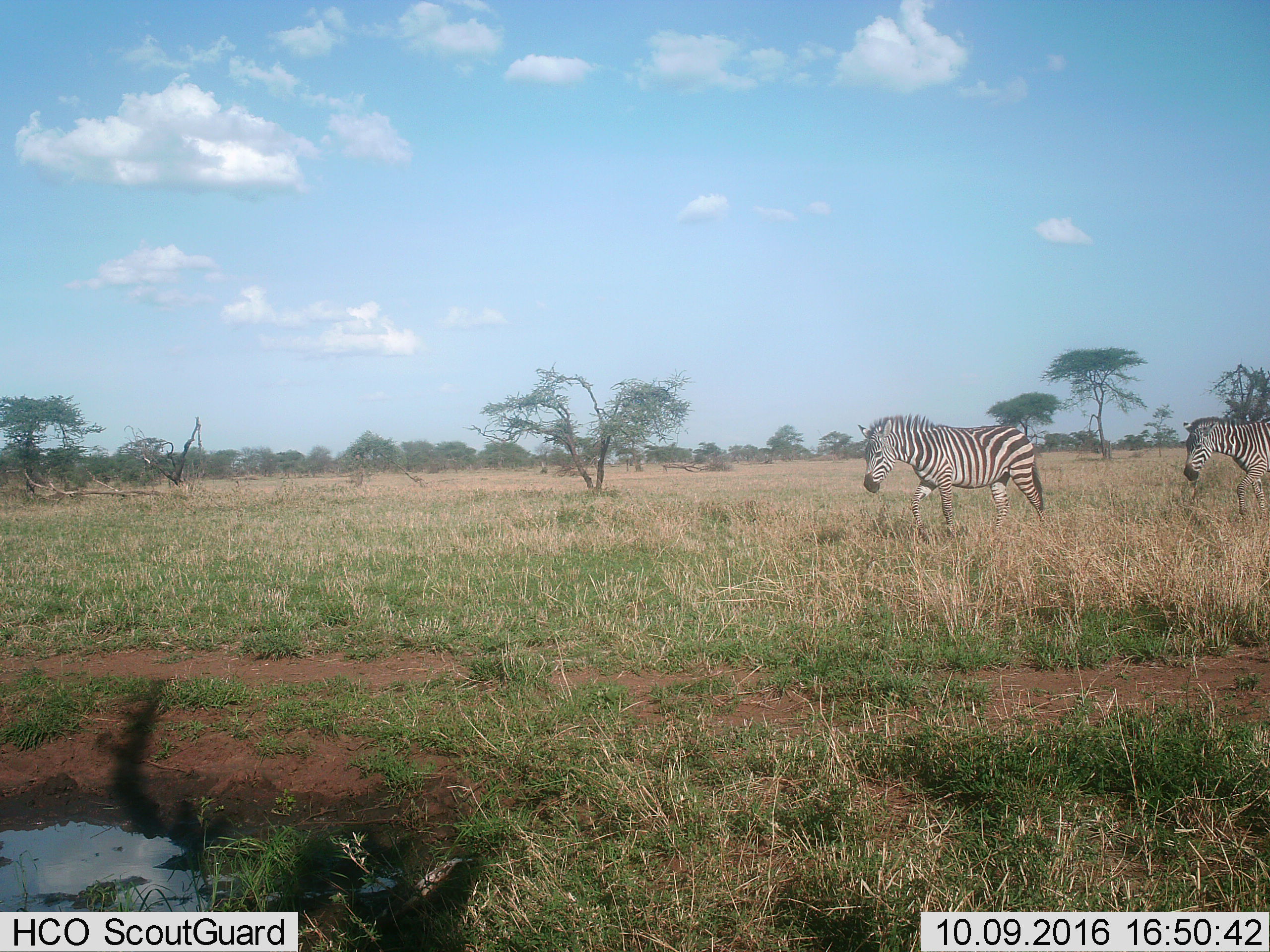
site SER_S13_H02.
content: unidentified animal